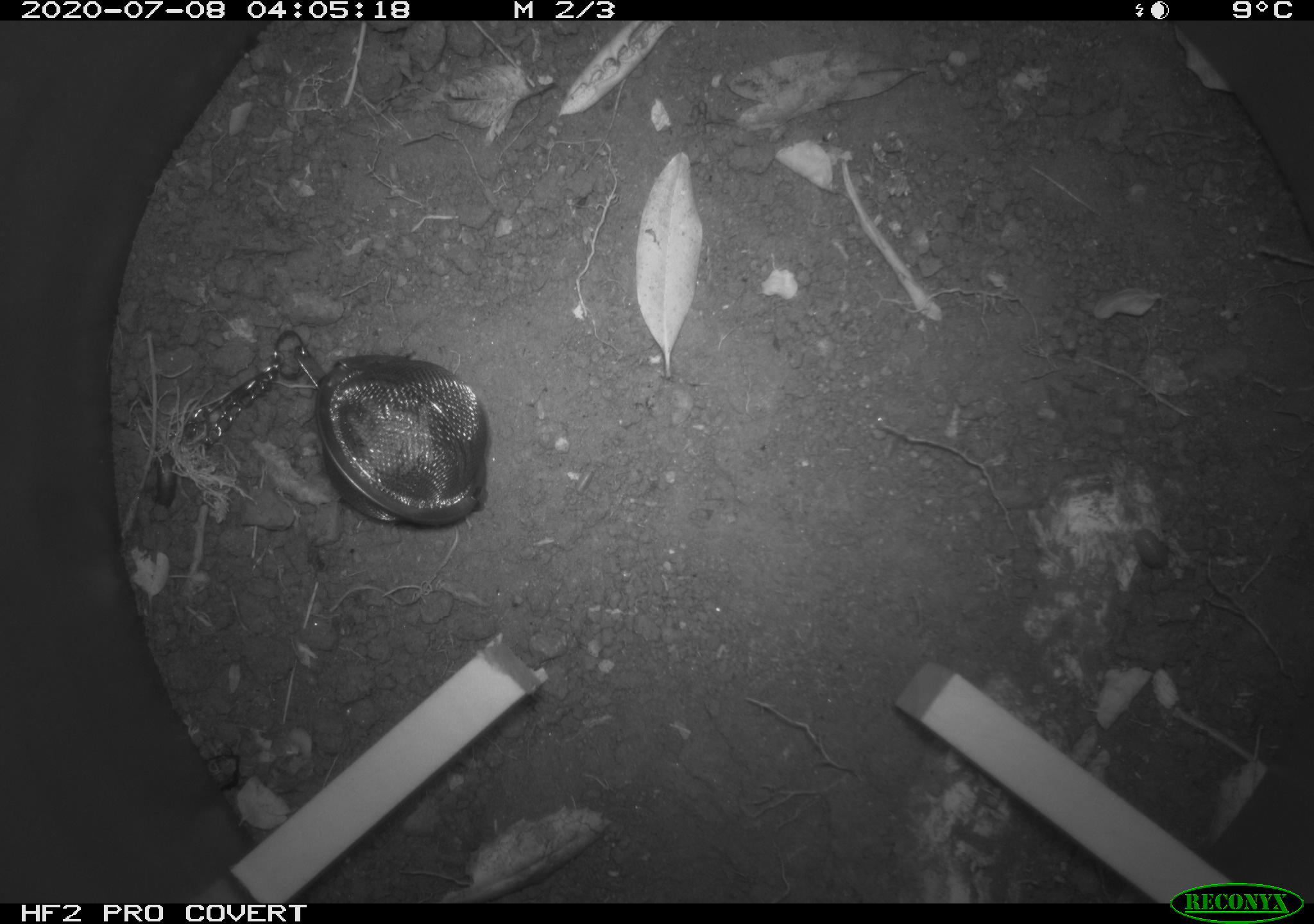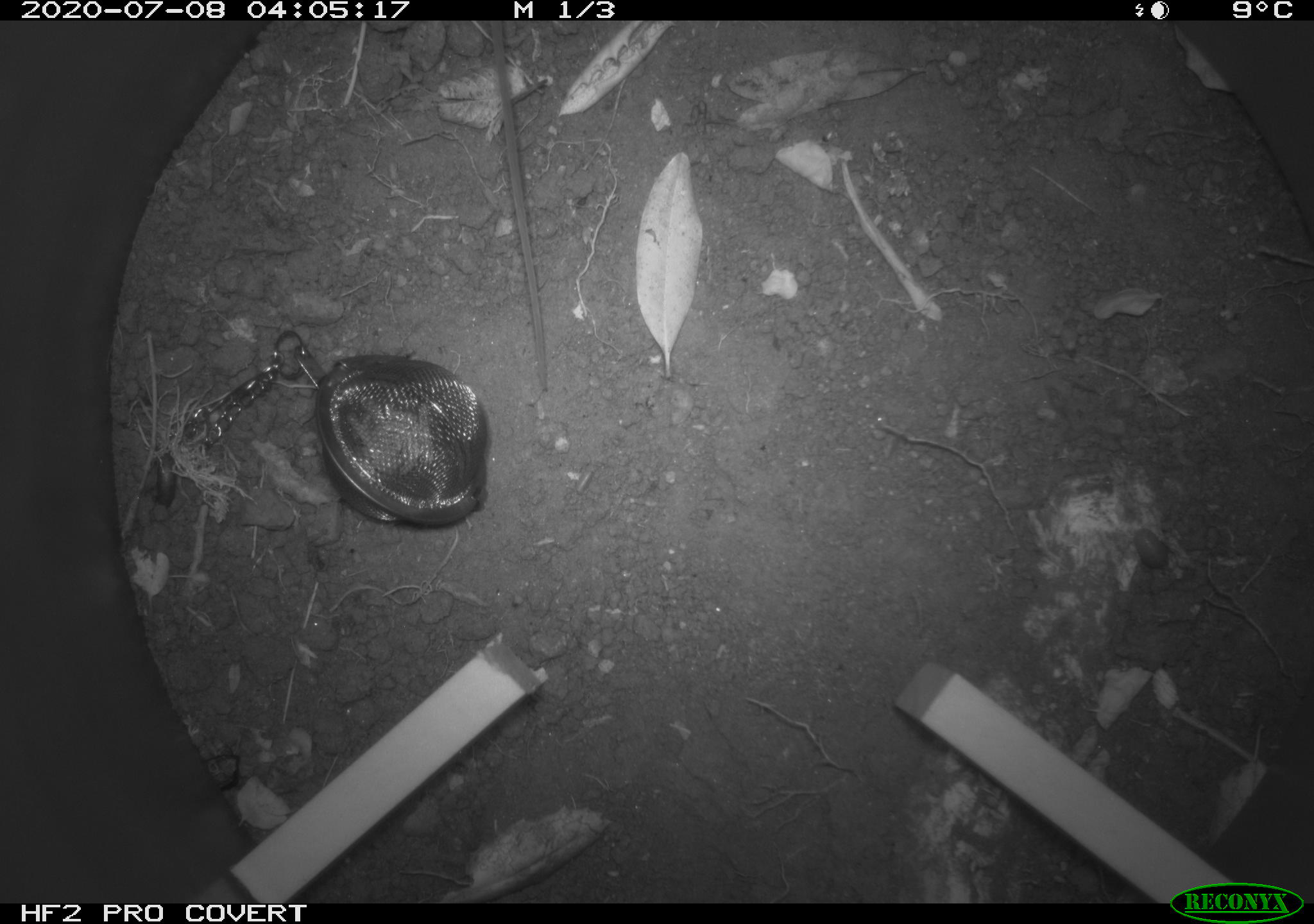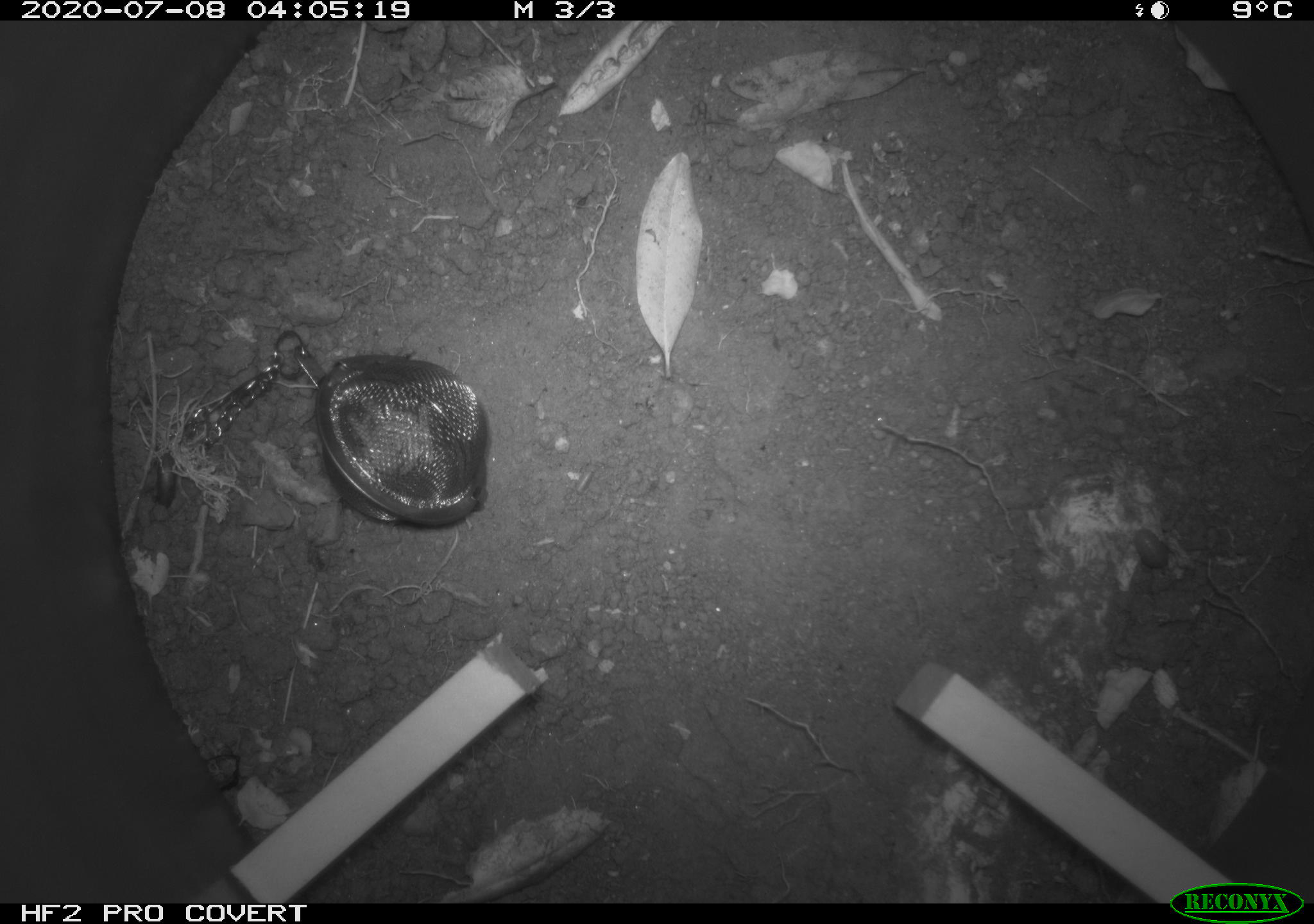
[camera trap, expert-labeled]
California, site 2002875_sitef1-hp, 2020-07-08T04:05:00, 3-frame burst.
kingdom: Animalia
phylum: Chordata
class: Mammalia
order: Rodentia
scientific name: Rodentia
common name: rodent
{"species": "rodent (Rodentia)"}